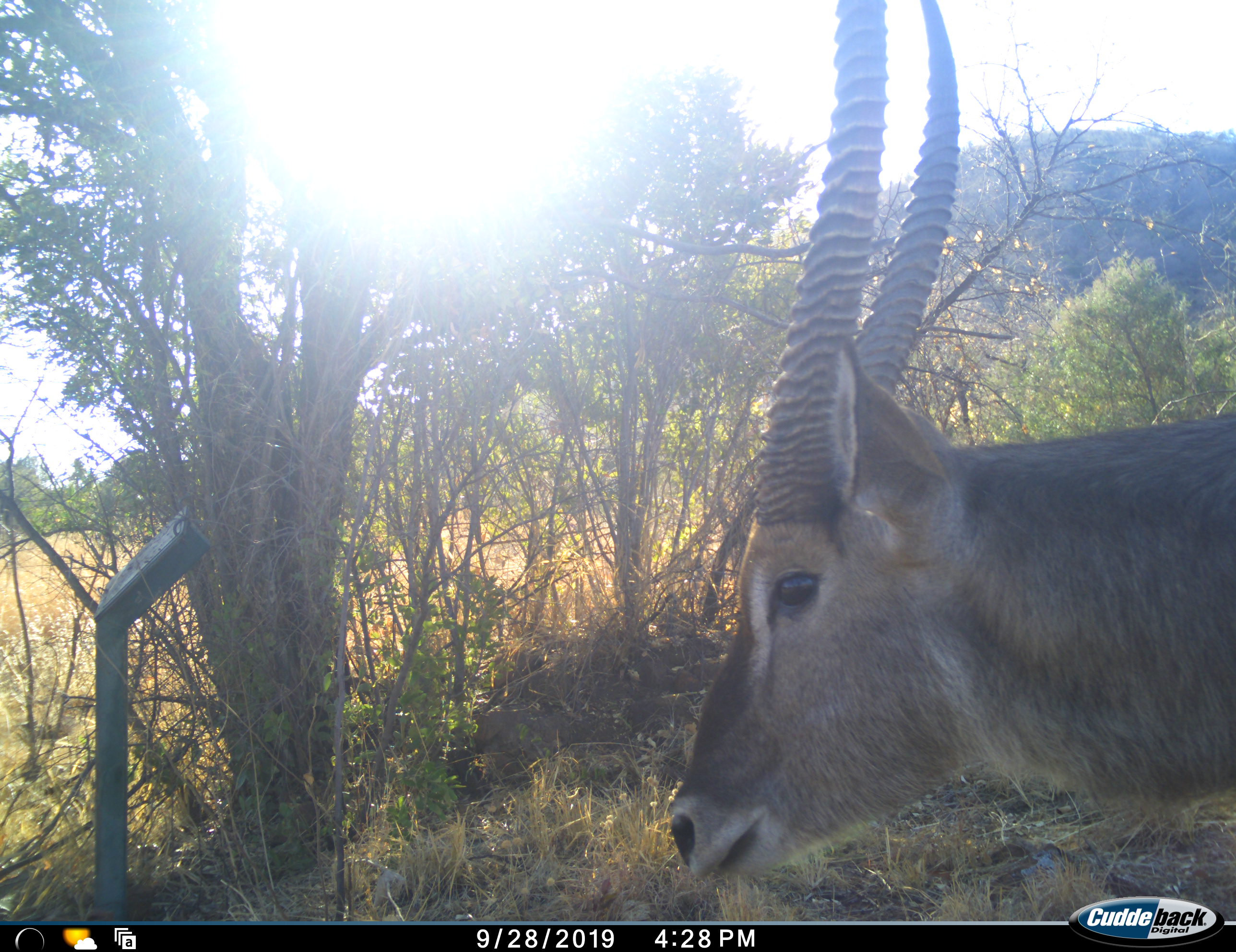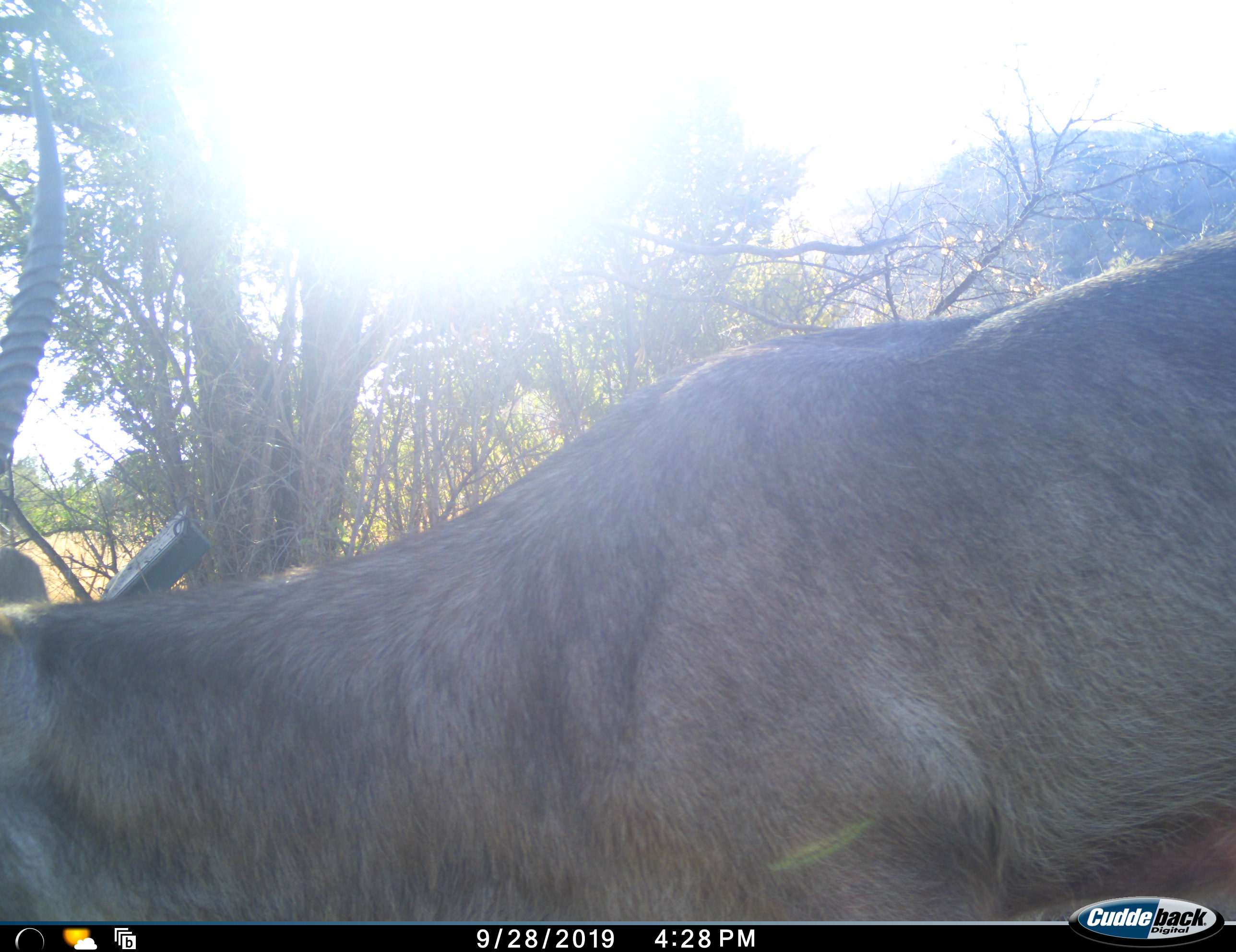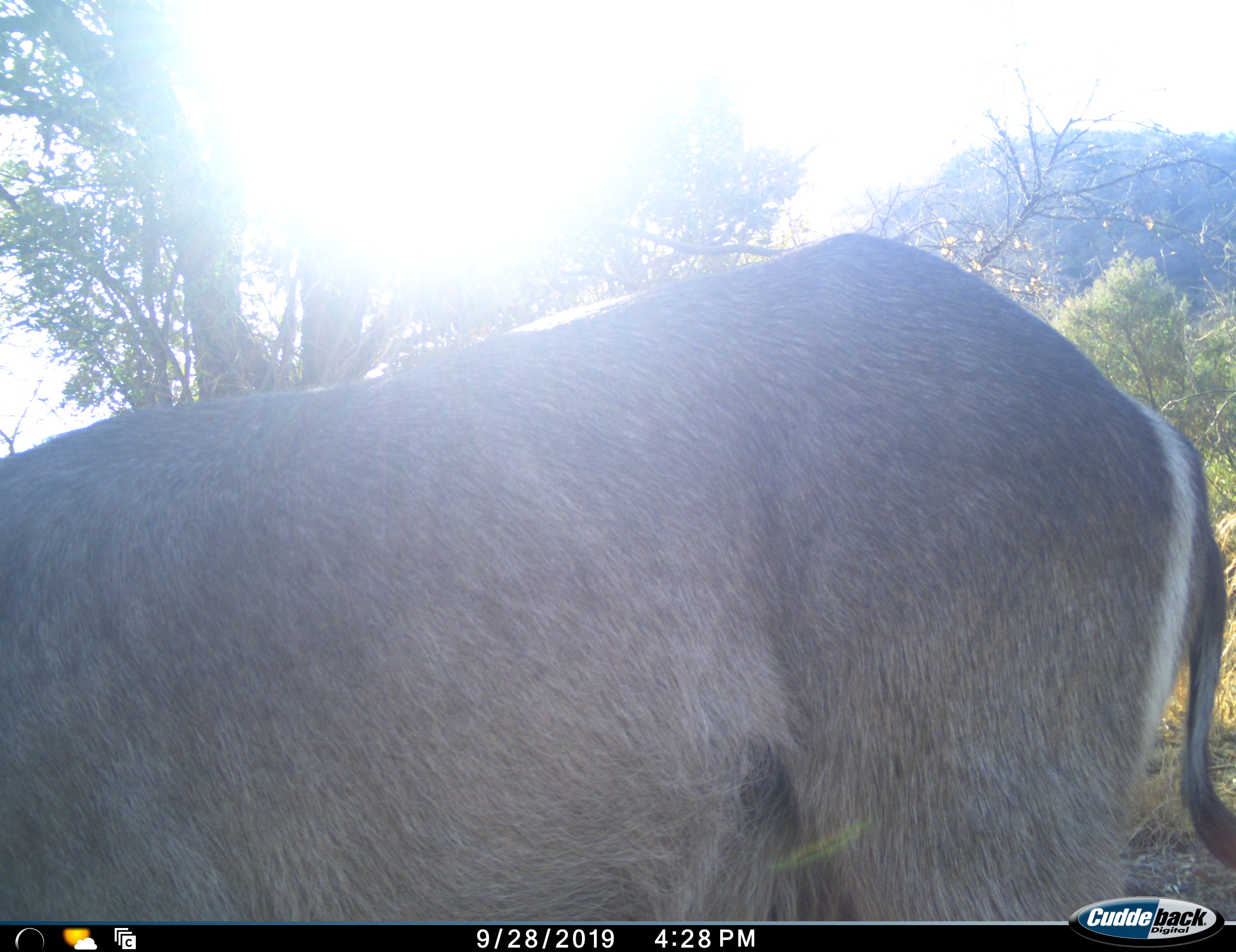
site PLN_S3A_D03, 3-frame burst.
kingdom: Animalia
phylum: Chordata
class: Mammalia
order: Artiodactyla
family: Bovidae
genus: Kobus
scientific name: Kobus ellipsiprymnus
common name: waterbuck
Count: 1.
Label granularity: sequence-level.